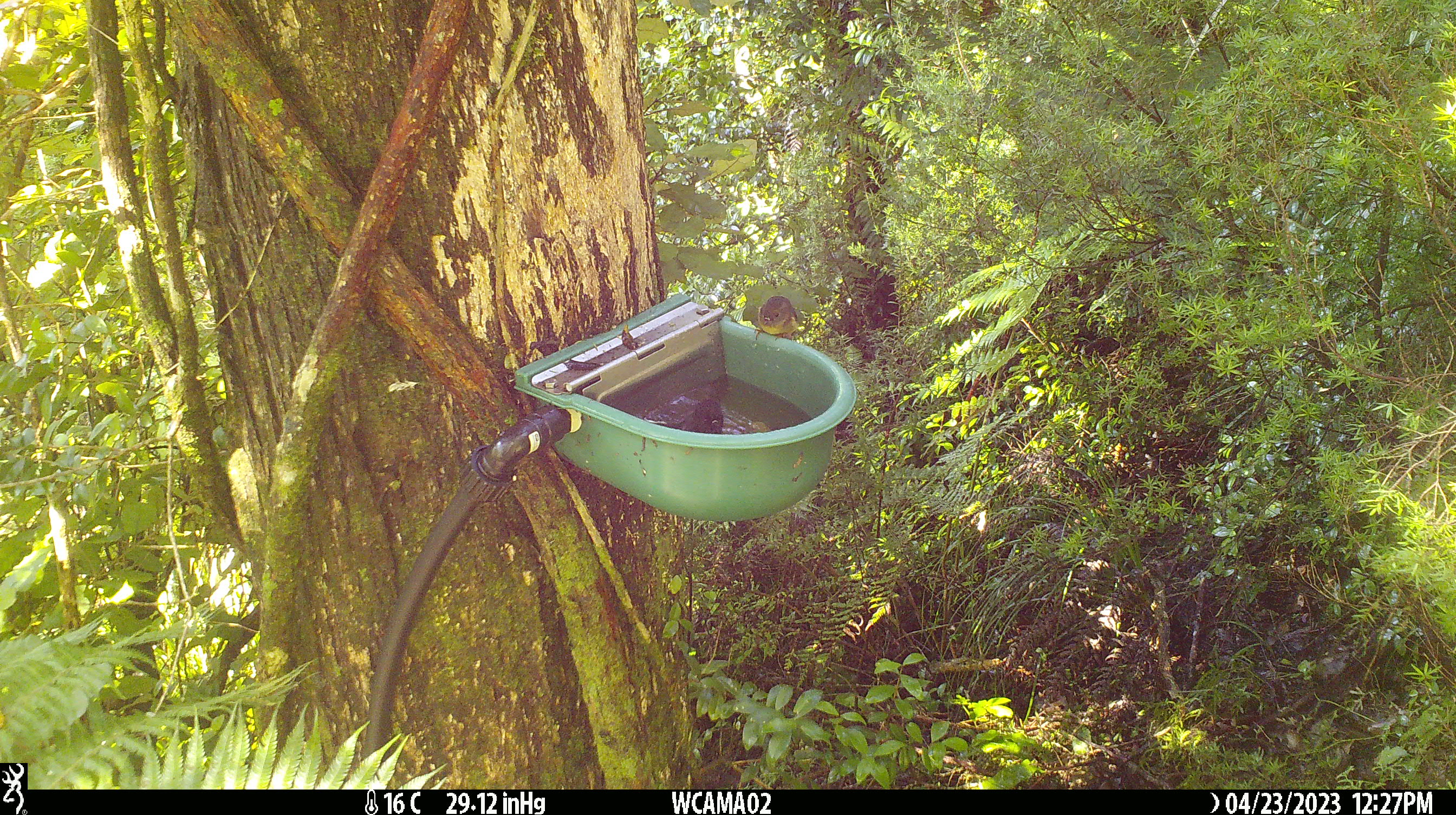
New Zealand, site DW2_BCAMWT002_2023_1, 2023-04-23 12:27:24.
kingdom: Animalia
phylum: Chordata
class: Aves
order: Passeriformes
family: Petroicidae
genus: Petroica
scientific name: Petroica macrocephala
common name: tomtit